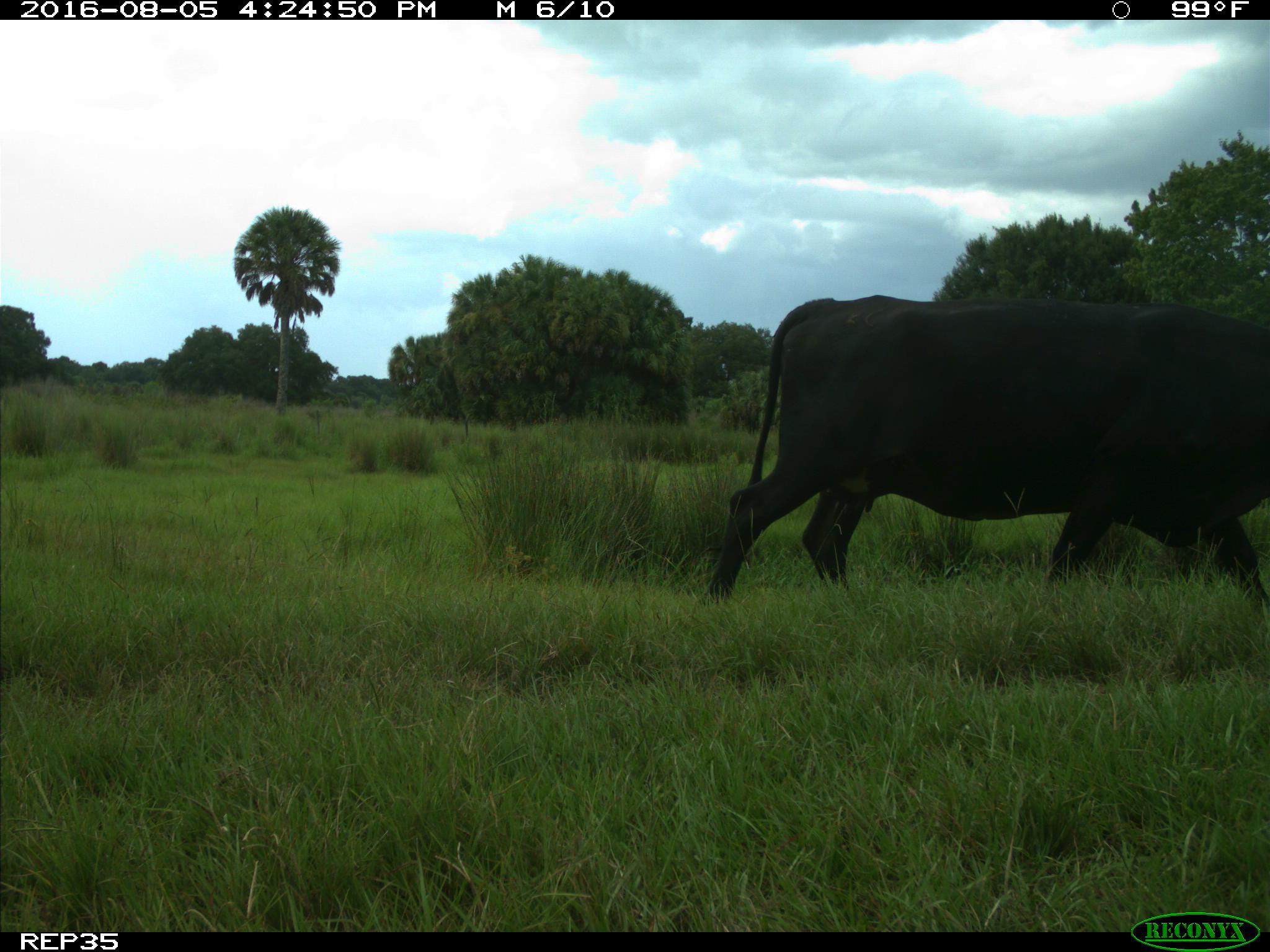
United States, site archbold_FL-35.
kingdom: Animalia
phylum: Chordata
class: Mammalia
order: Artiodactyla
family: Bovidae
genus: Bos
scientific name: Bos taurus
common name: domestic cow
Bos taurus (domestic cow).